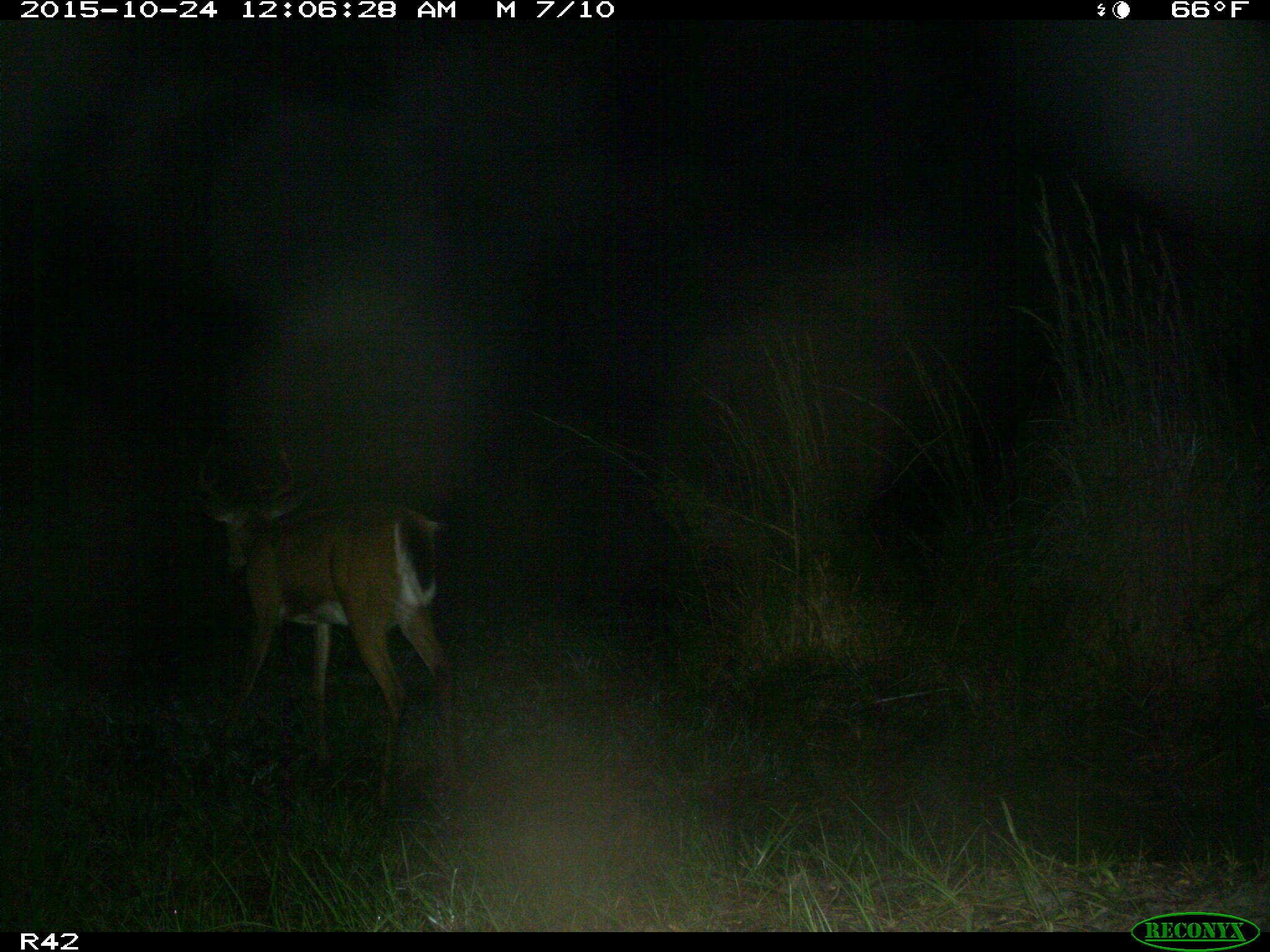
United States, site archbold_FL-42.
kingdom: Animalia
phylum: Chordata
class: Mammalia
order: Artiodactyla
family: Cervidae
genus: Odocoileus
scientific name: Odocoileus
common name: deer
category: unidentified deer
Unidentified deer (deer) (Odocoileus).